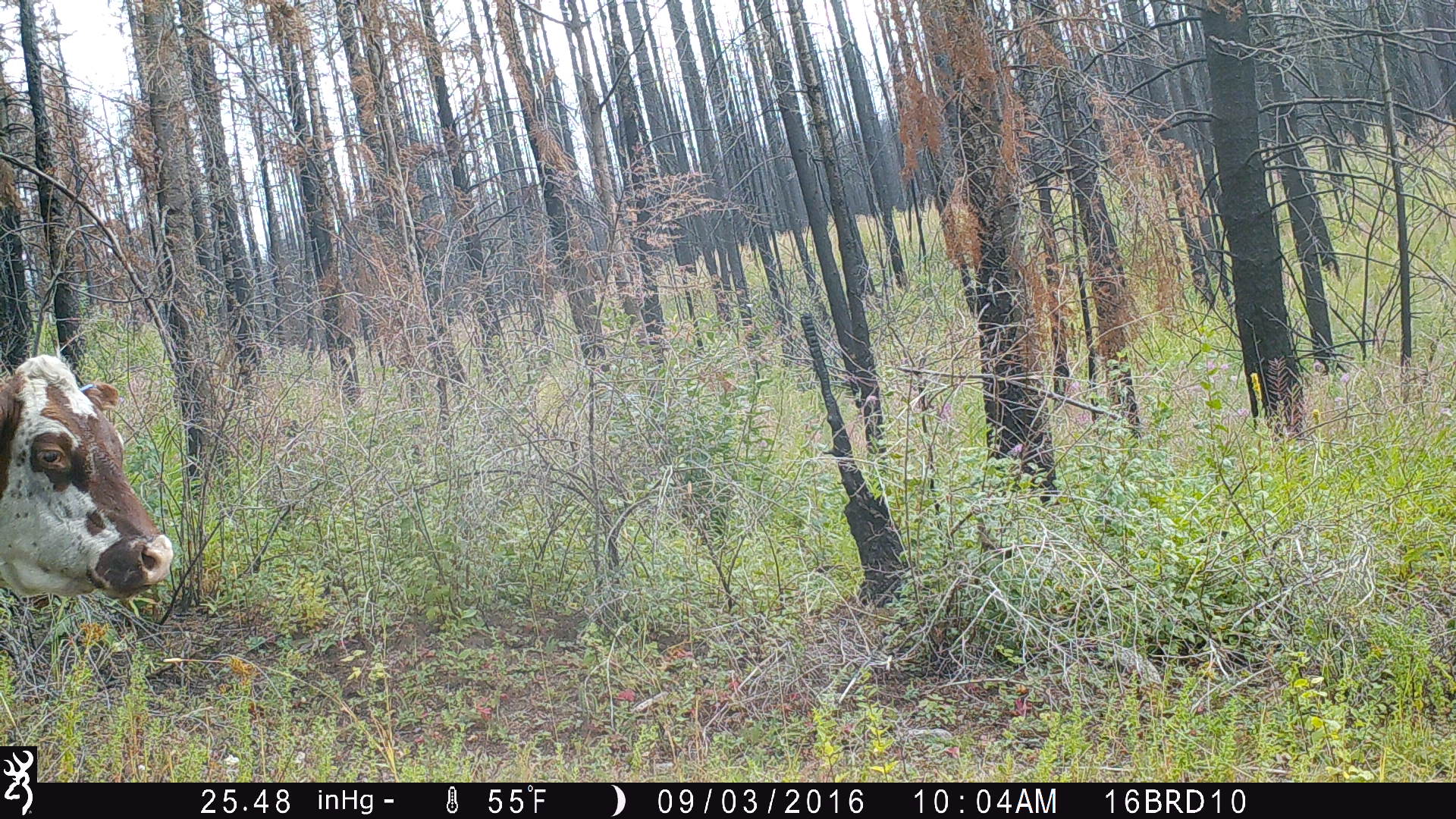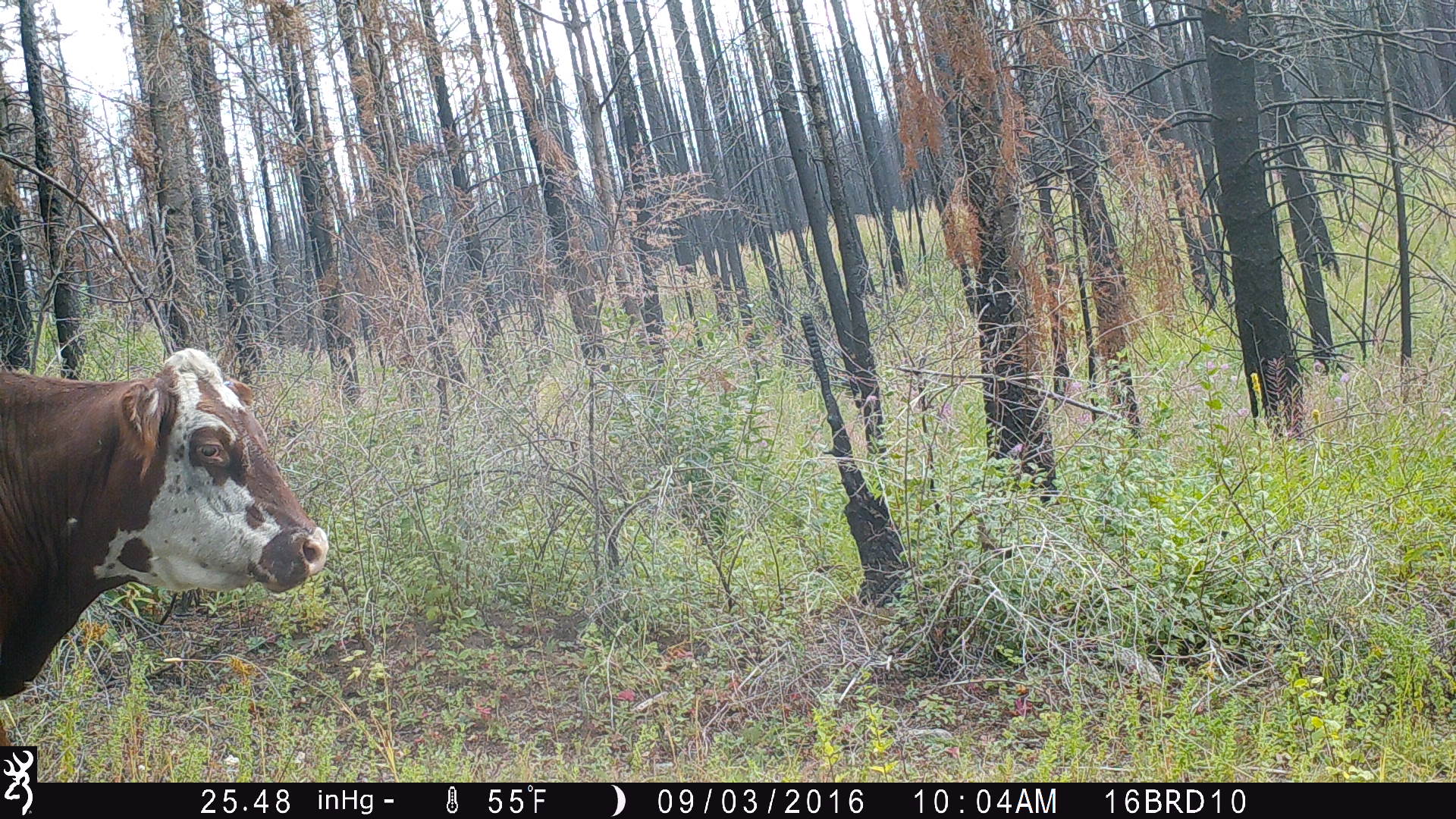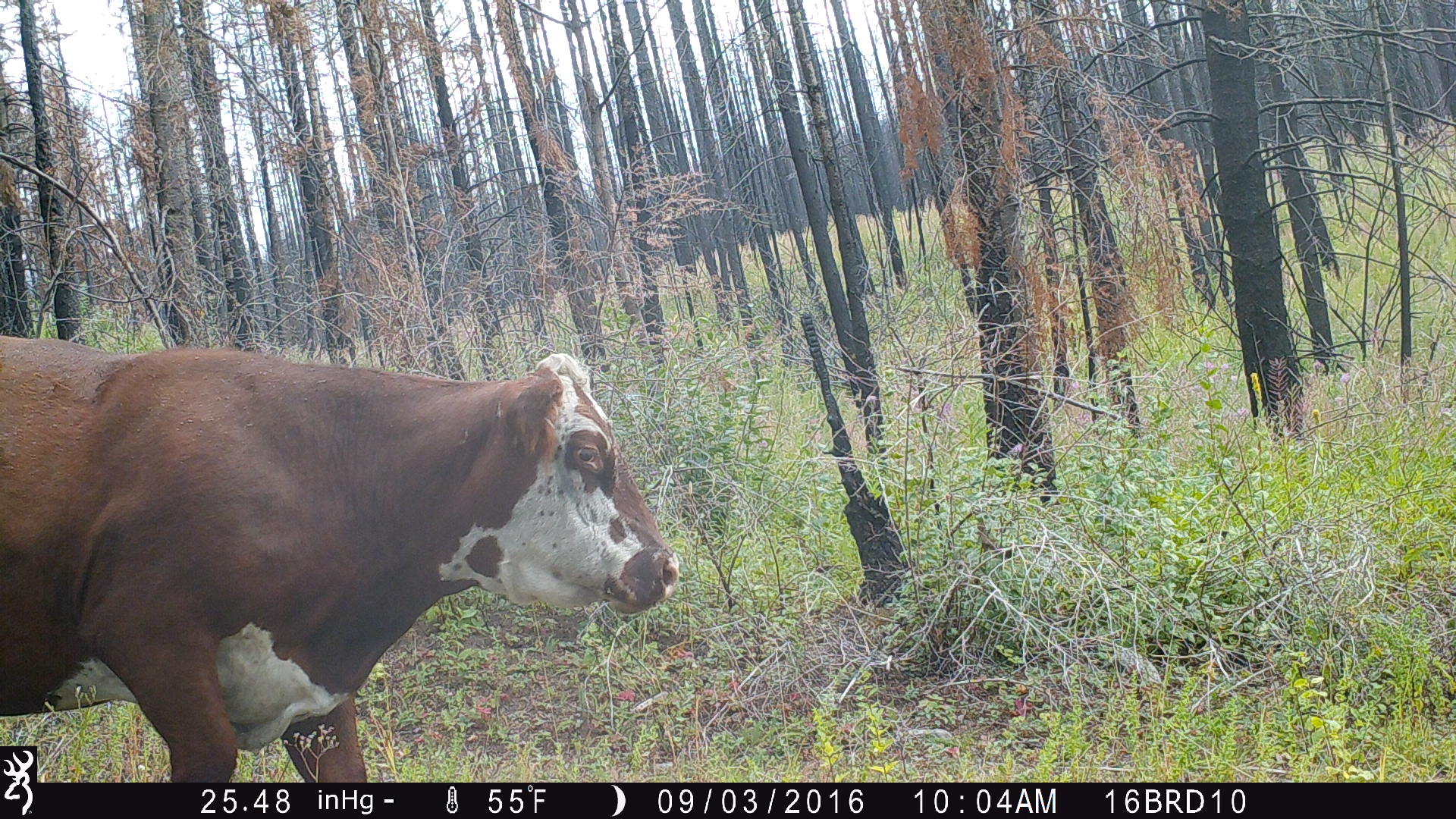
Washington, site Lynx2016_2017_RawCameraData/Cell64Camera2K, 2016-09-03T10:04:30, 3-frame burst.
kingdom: Animalia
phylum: Chordata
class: Mammalia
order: Artiodactyla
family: Bovidae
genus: Bos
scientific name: Bos taurus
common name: domestic cattle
Domestic cattle (Bos taurus). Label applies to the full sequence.